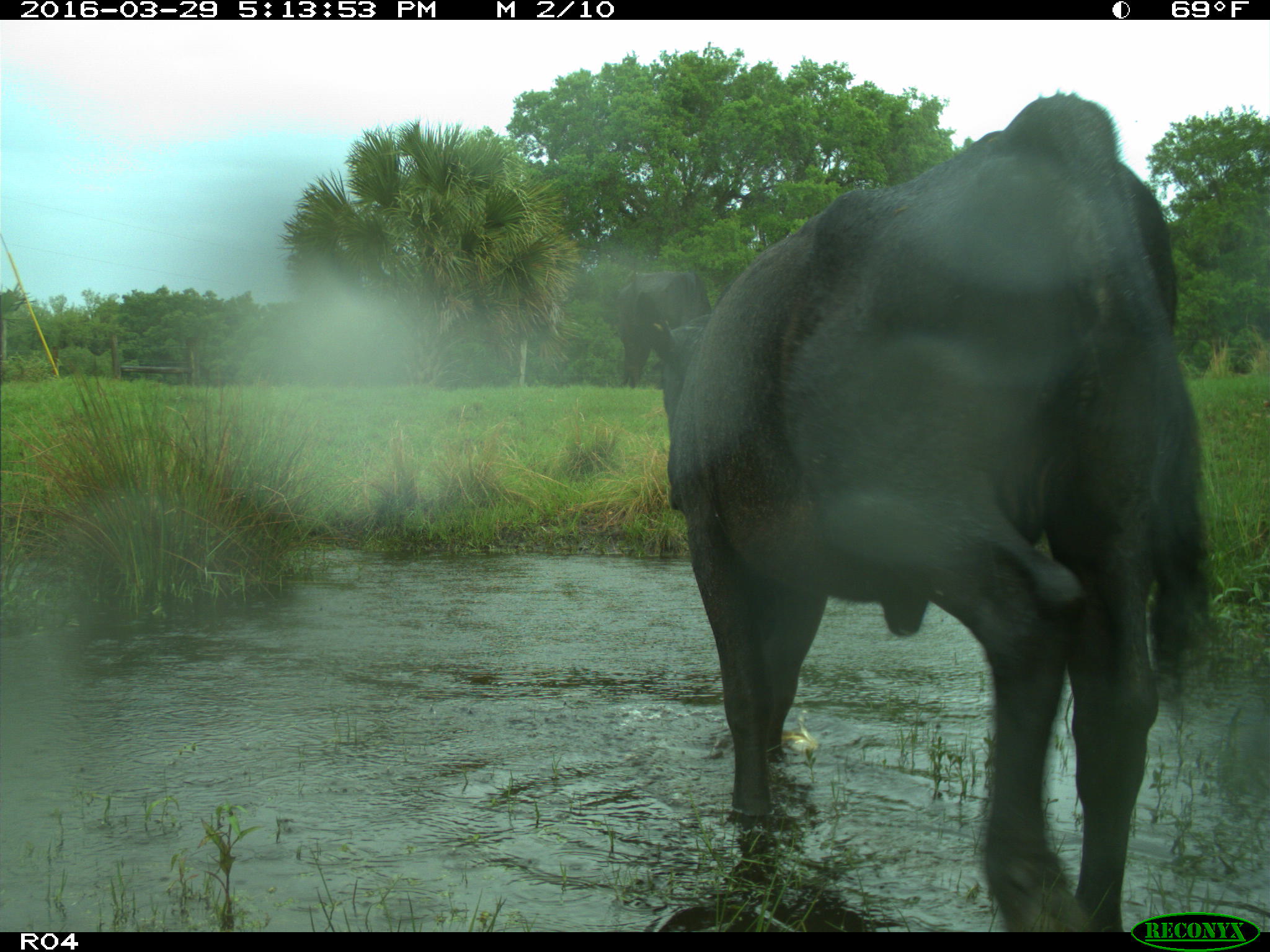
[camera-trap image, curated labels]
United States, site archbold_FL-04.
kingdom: Animalia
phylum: Chordata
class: Mammalia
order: Artiodactyla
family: Bovidae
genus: Bos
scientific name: Bos taurus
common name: domestic cow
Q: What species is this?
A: Bos taurus (domestic cow).